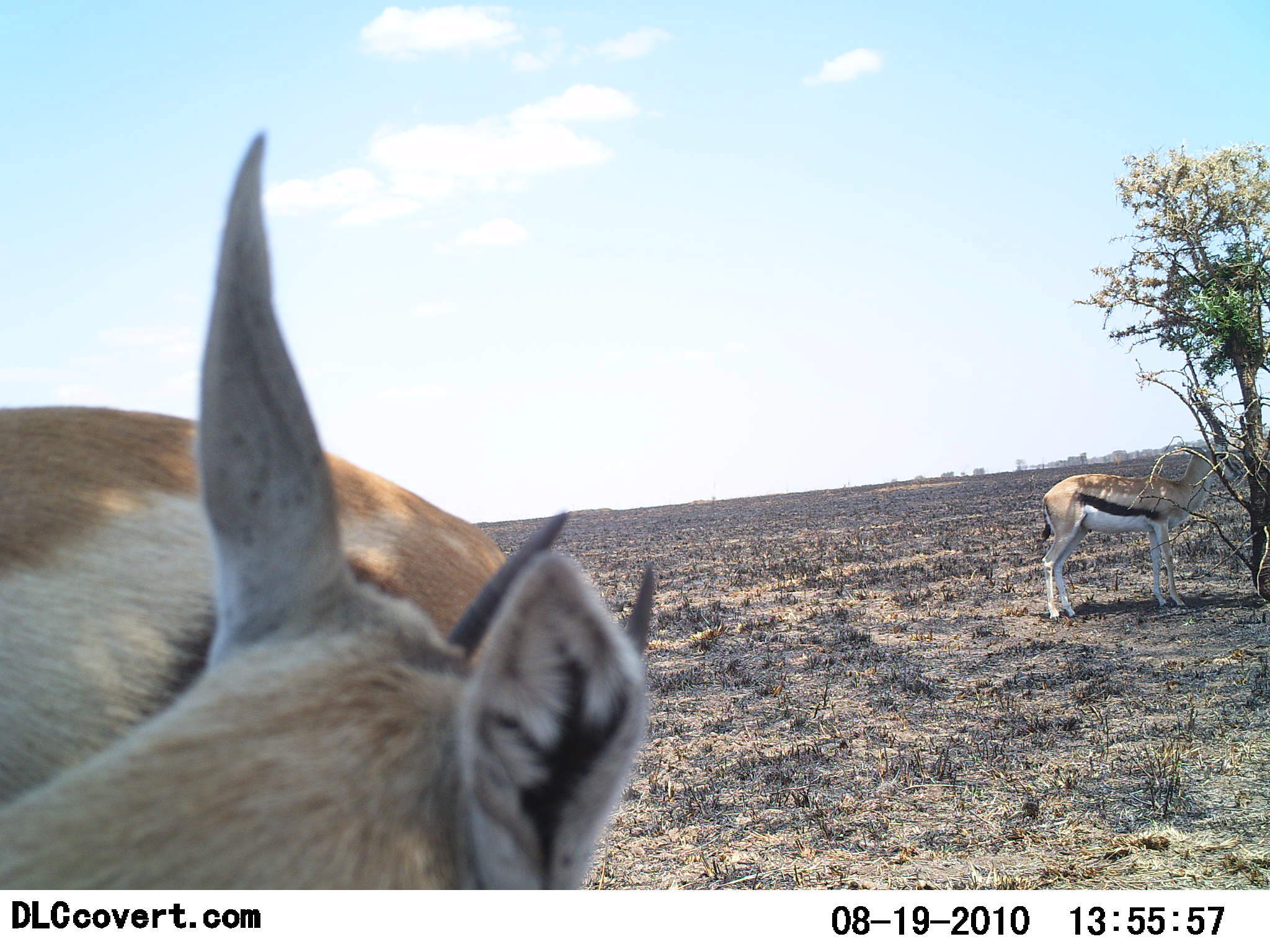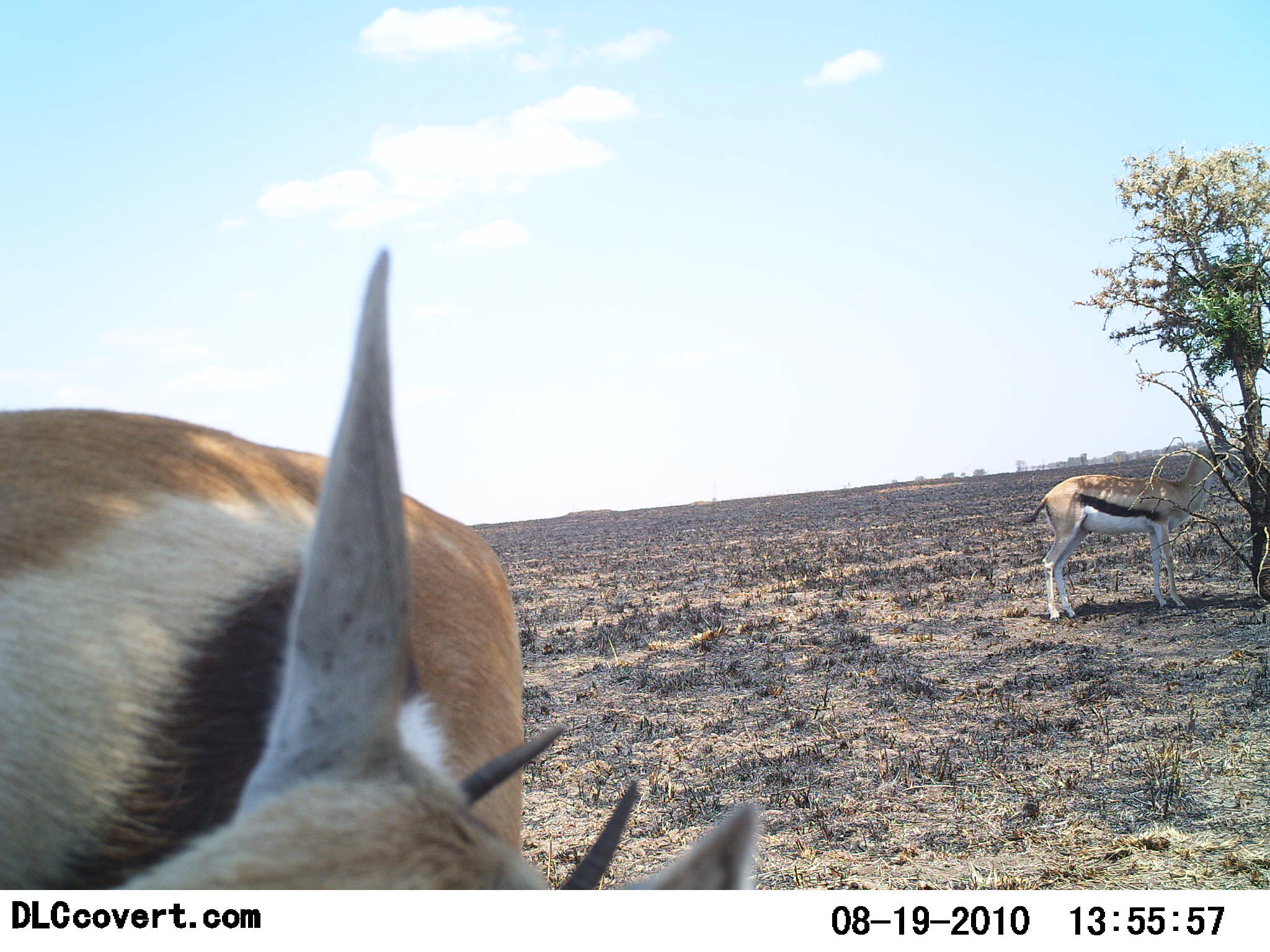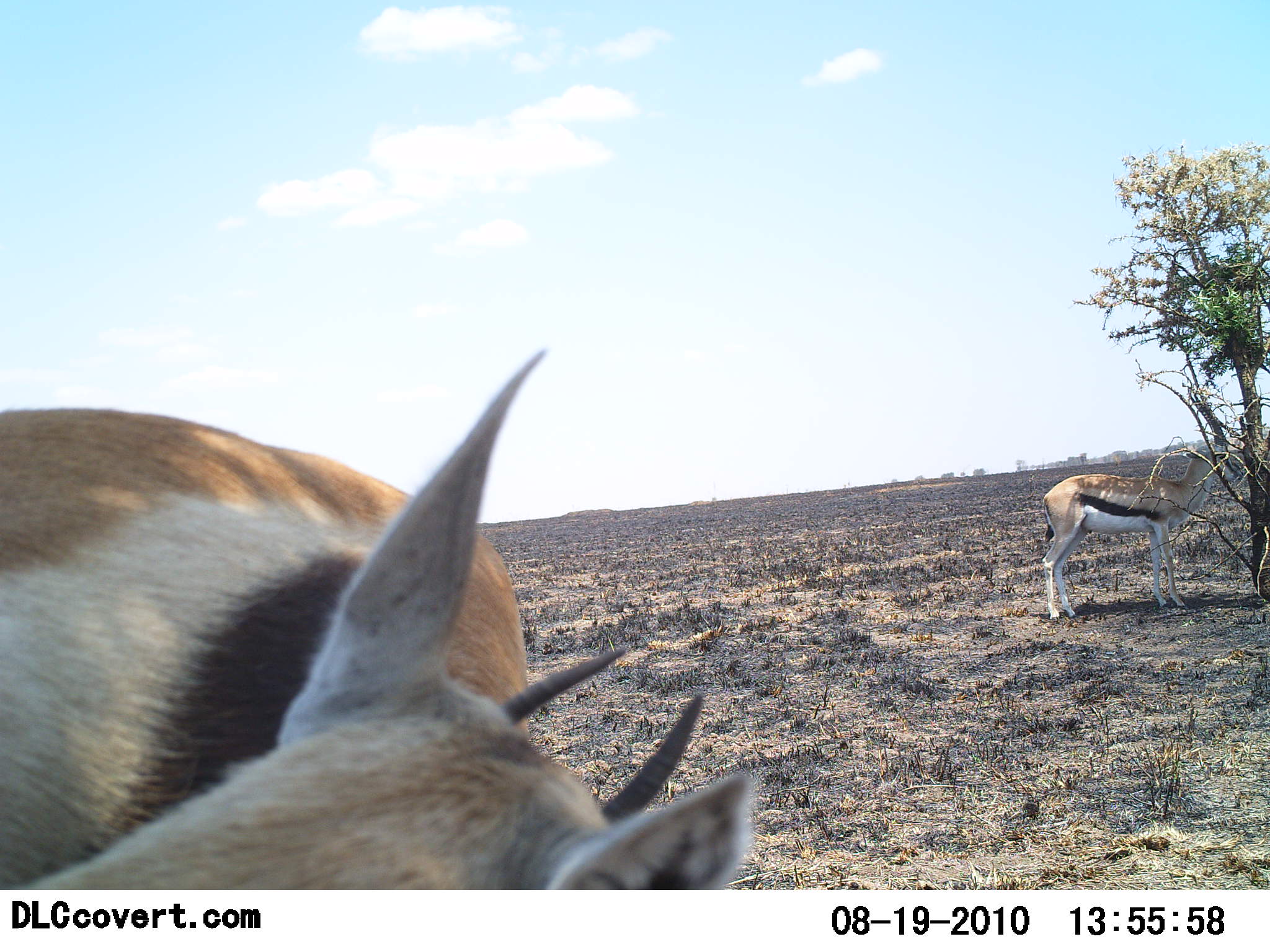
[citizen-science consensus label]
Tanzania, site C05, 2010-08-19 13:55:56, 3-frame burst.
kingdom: Animalia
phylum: Chordata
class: Mammalia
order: Artiodactyla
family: Bovidae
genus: Eudorcas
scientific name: Eudorcas thomsonii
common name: thomson's gazelle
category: gazellethomsons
Gazellethomsons (thomson's gazelle) (Eudorcas thomsonii), count 2. Behavior (volunteer vote fractions): standing 75%, resting 10%, moving 0%, interacting 15%. Young present (vote fraction): 5%. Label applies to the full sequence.